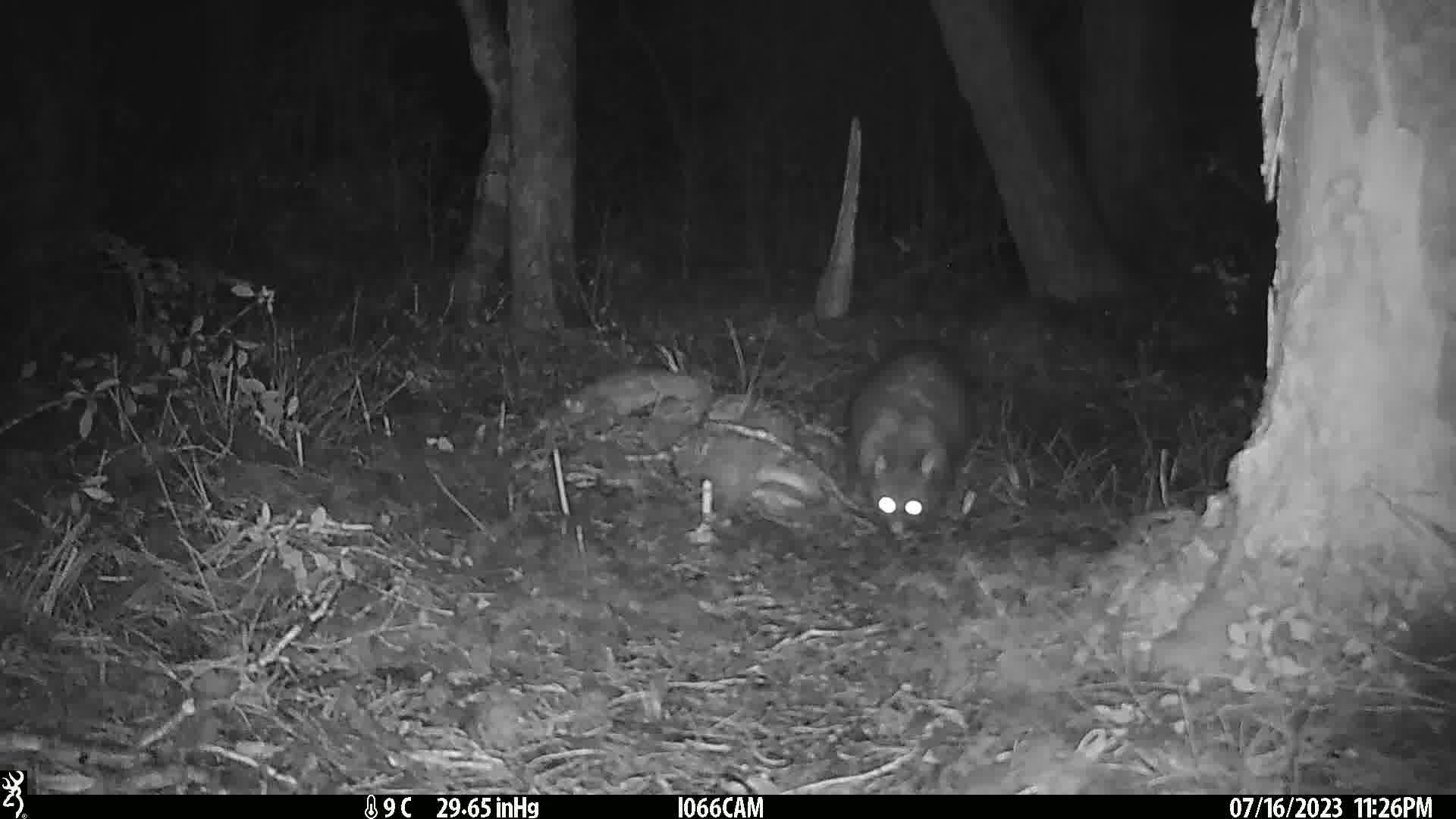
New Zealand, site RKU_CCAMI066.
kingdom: Animalia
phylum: Chordata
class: Mammalia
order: Diprotodontia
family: Phalangeridae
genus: Trichosurus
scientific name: Trichosurus vulpecula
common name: common brushtail possum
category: possum